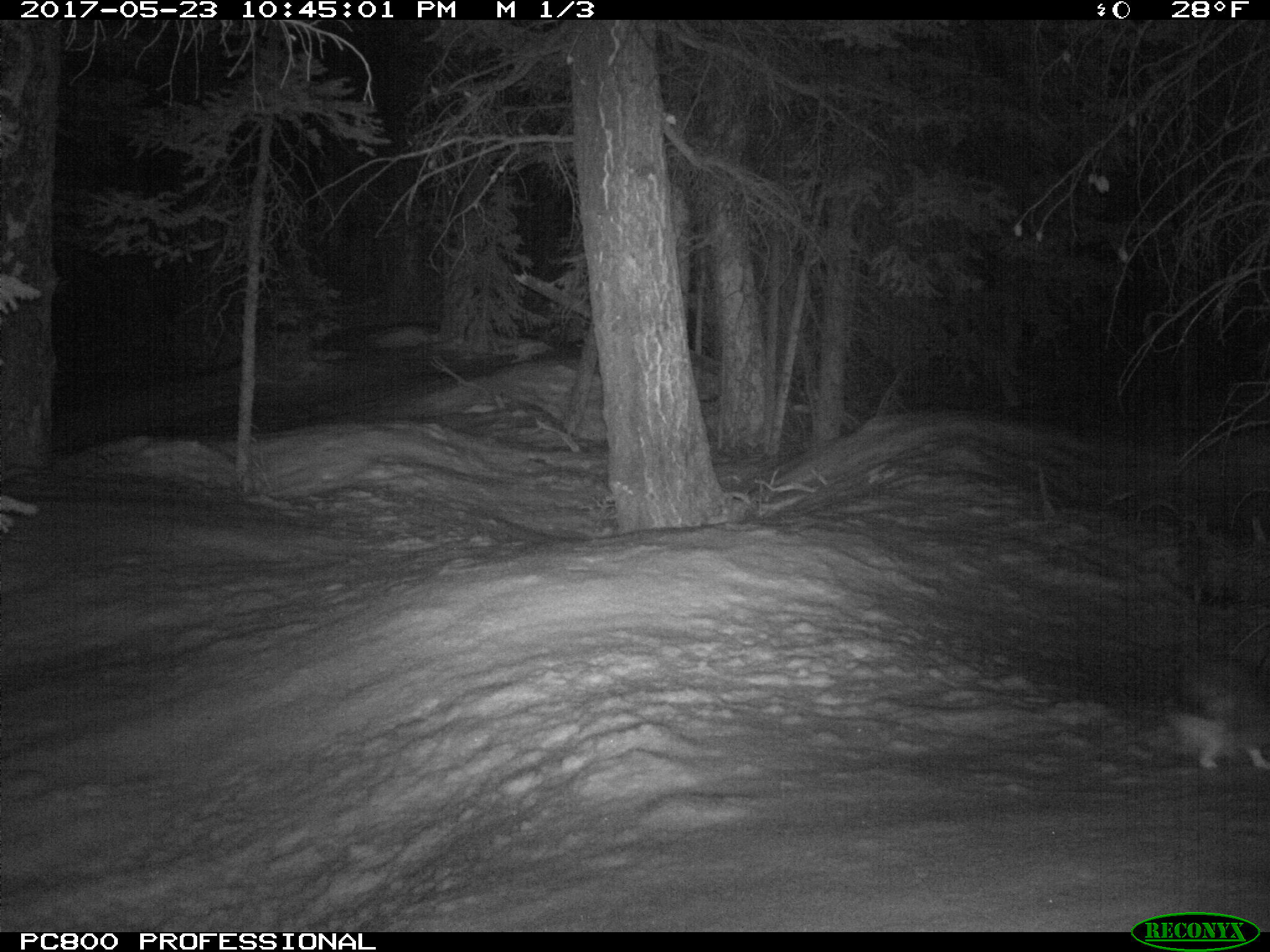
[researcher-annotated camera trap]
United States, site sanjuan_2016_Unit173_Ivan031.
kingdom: Animalia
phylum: Chordata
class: Mammalia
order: Lagomorpha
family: Leporidae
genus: Lepus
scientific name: Lepus americanus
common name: snowshoe hare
Lepus americanus (snowshoe hare).